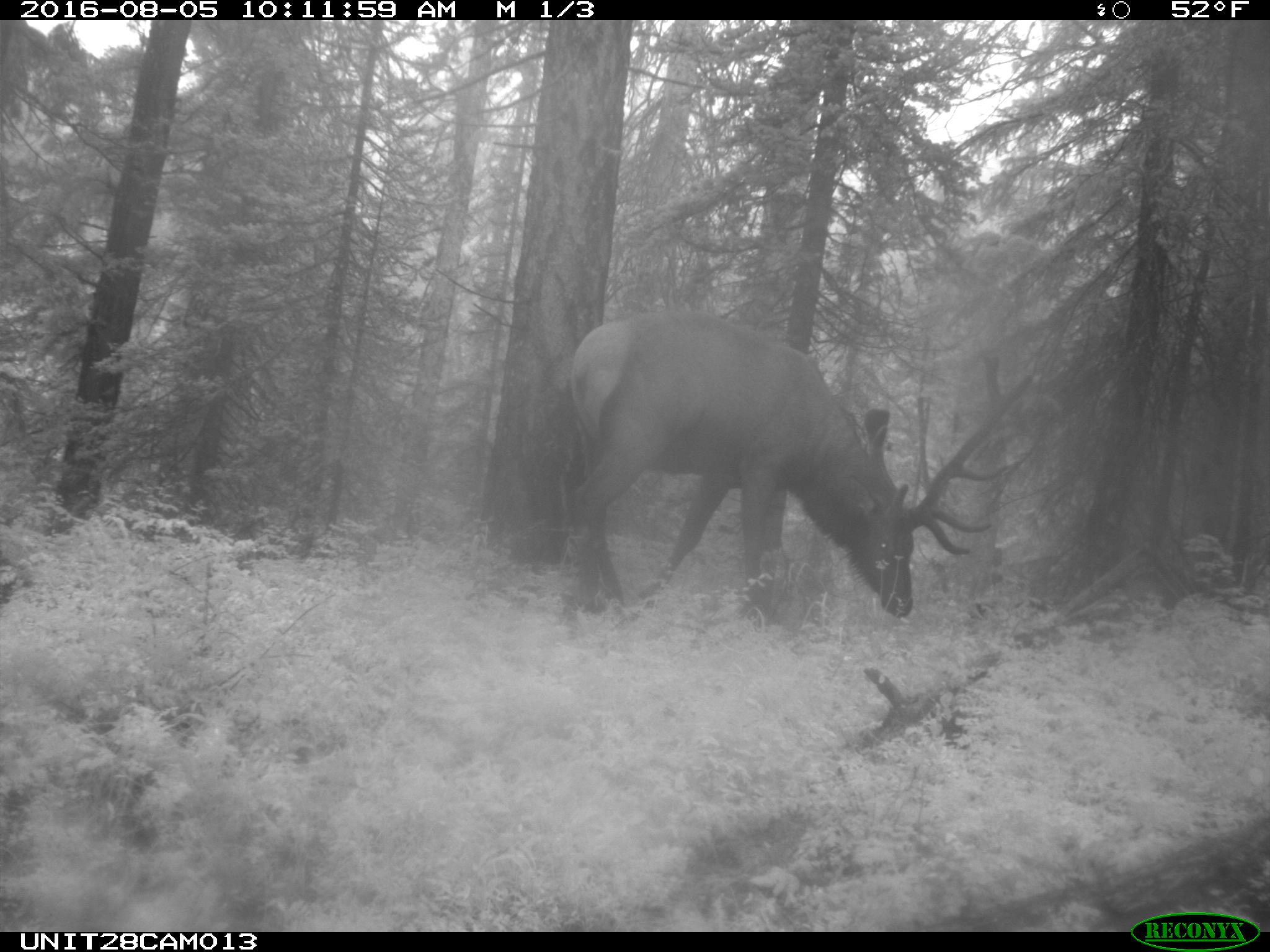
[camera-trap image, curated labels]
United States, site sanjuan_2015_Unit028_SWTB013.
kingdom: Animalia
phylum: Chordata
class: Mammalia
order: Artiodactyla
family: Cervidae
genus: Cervus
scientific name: Cervus elaphus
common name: red deer